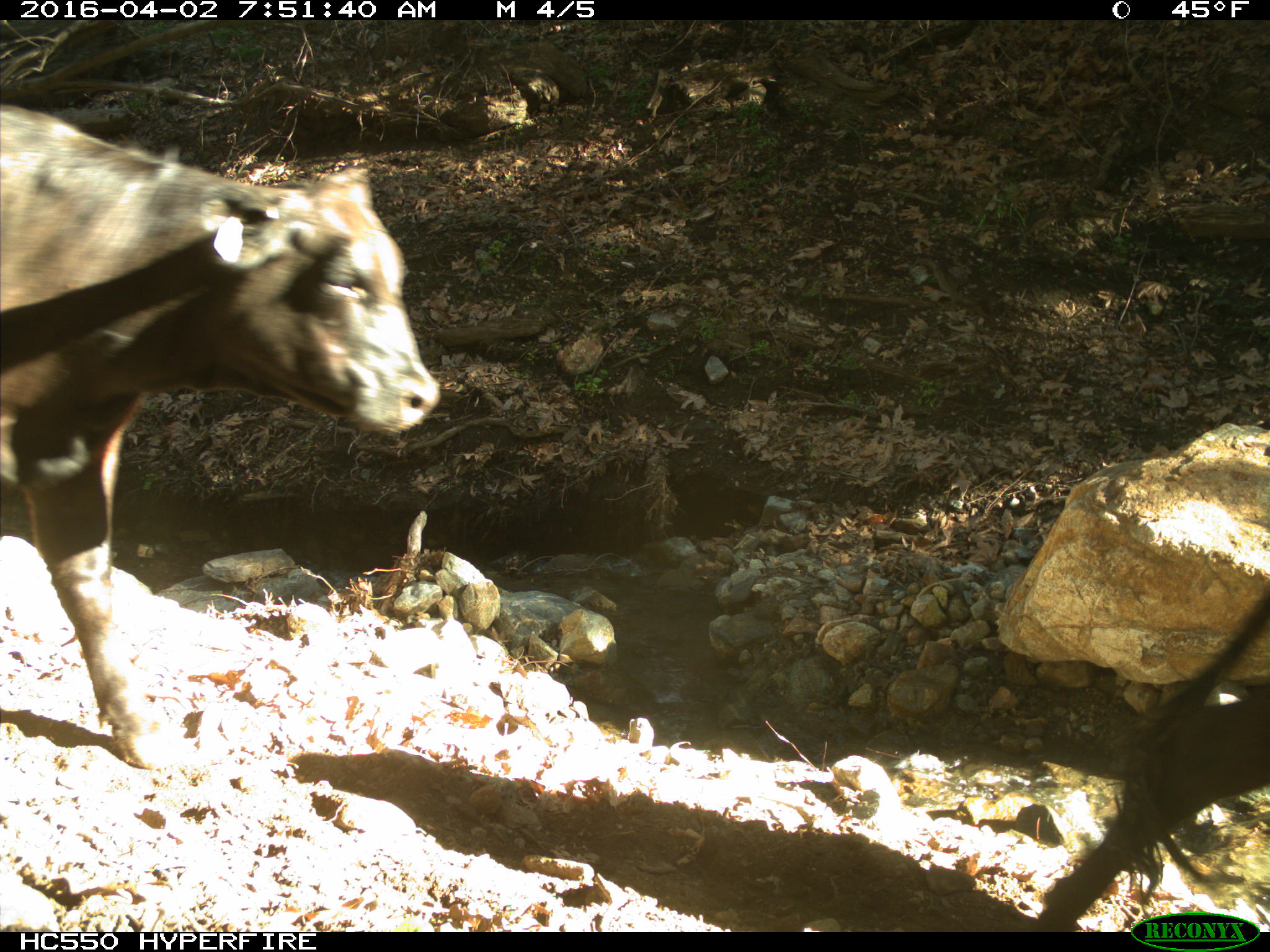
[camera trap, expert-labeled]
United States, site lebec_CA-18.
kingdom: Animalia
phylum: Chordata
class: Mammalia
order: Artiodactyla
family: Bovidae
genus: Bos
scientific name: Bos taurus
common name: domestic cow